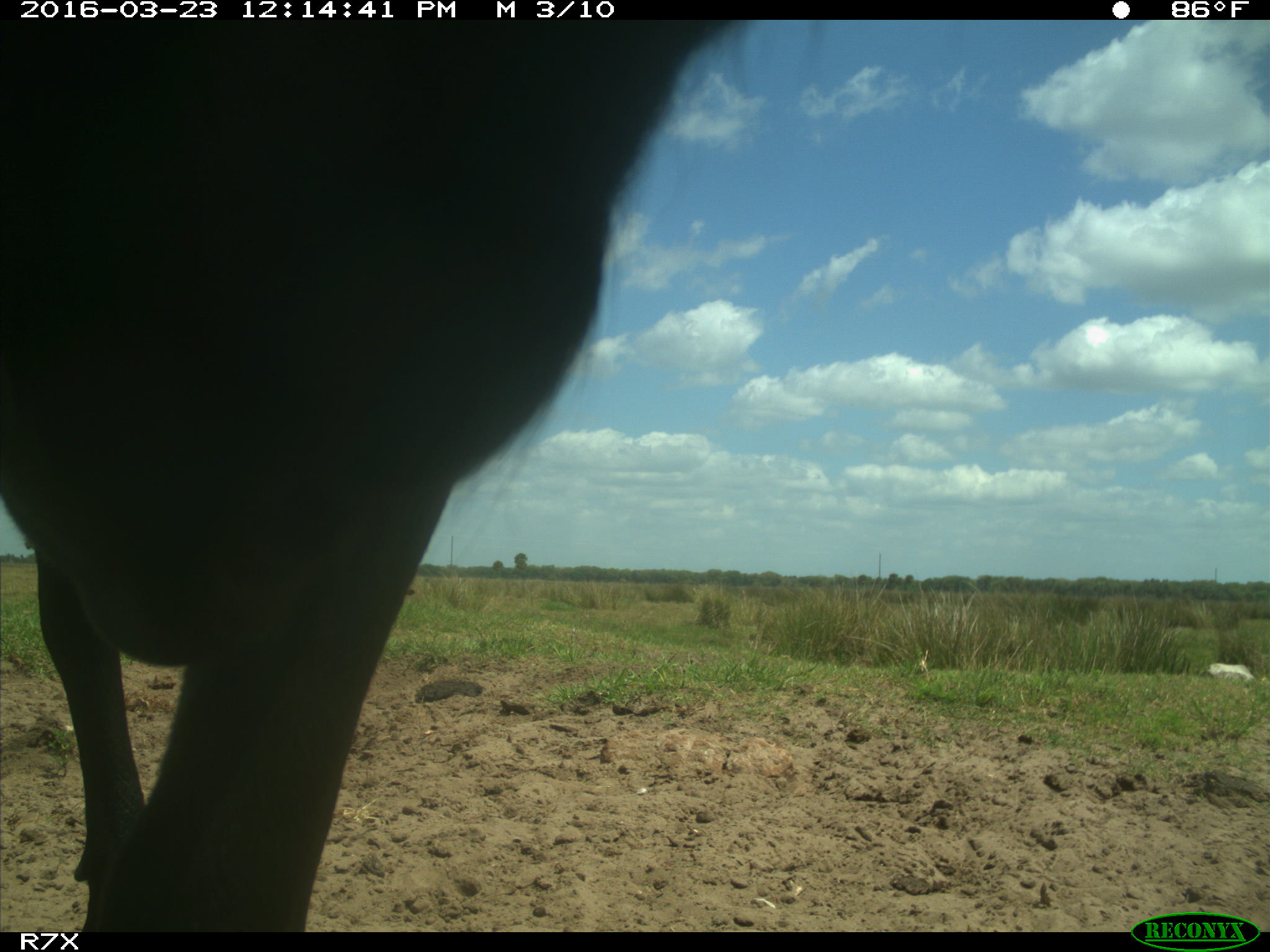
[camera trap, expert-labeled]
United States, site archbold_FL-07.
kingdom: Animalia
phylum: Chordata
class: Mammalia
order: Artiodactyla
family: Bovidae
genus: Bos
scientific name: Bos taurus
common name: domestic cow